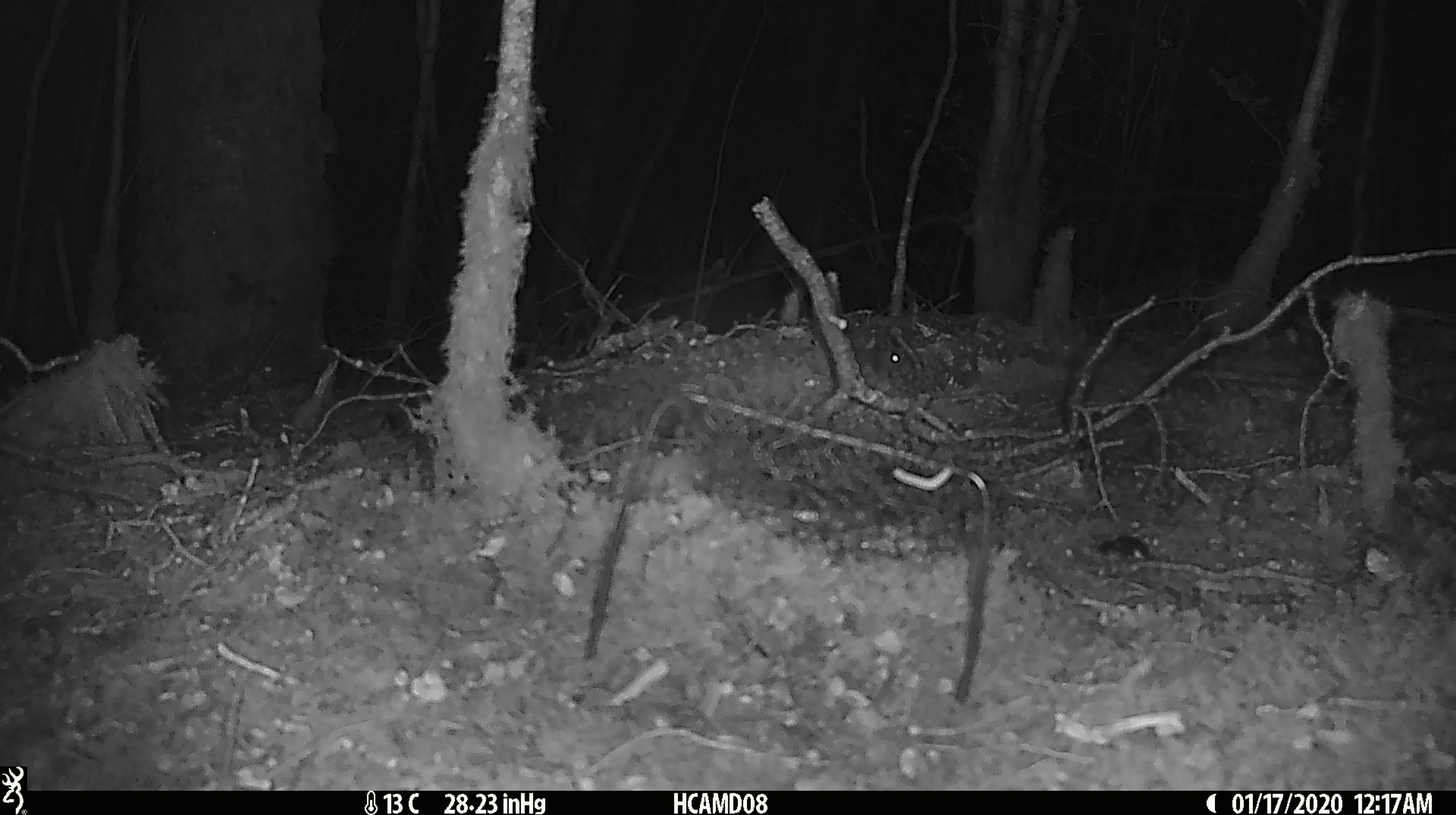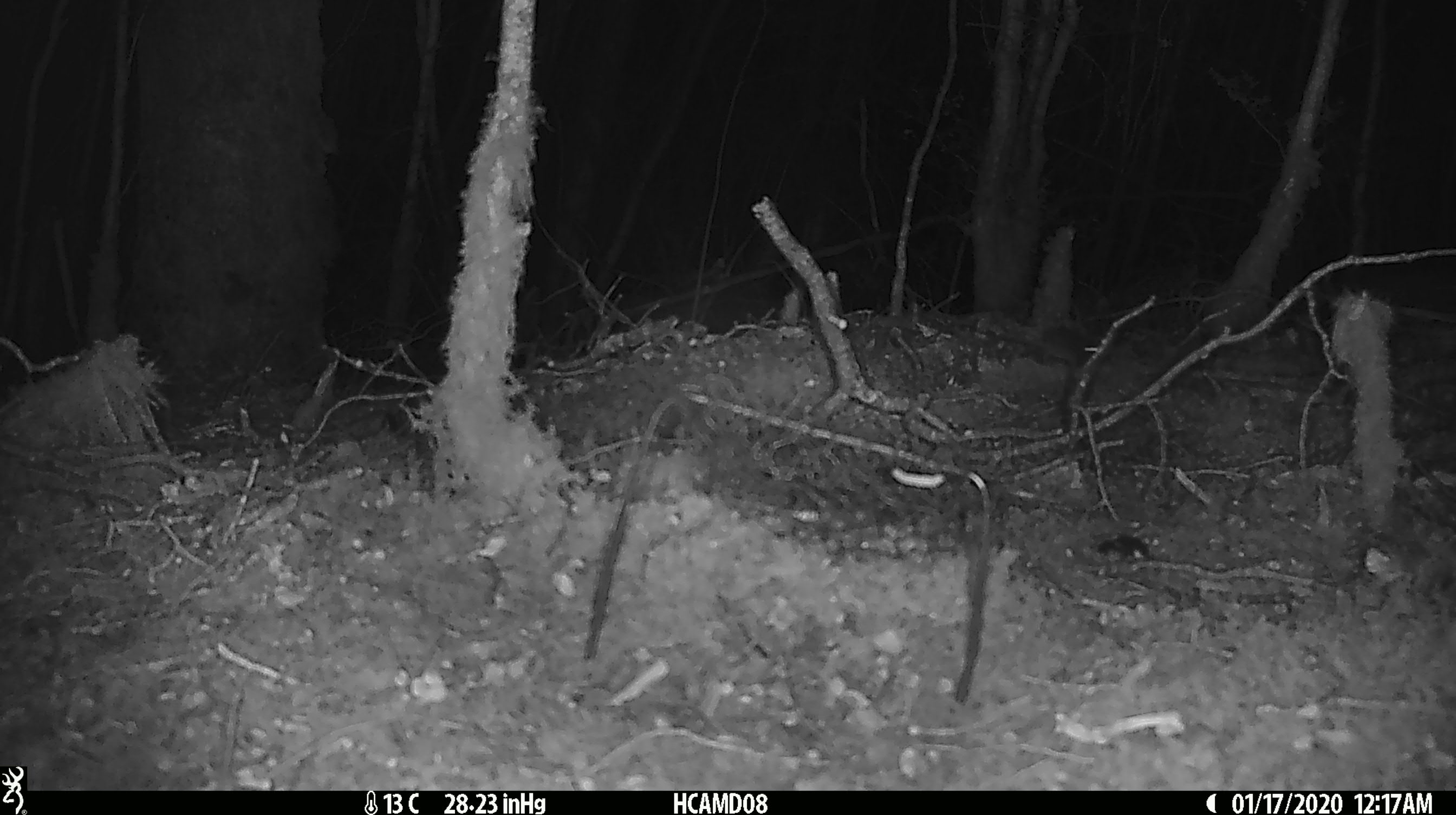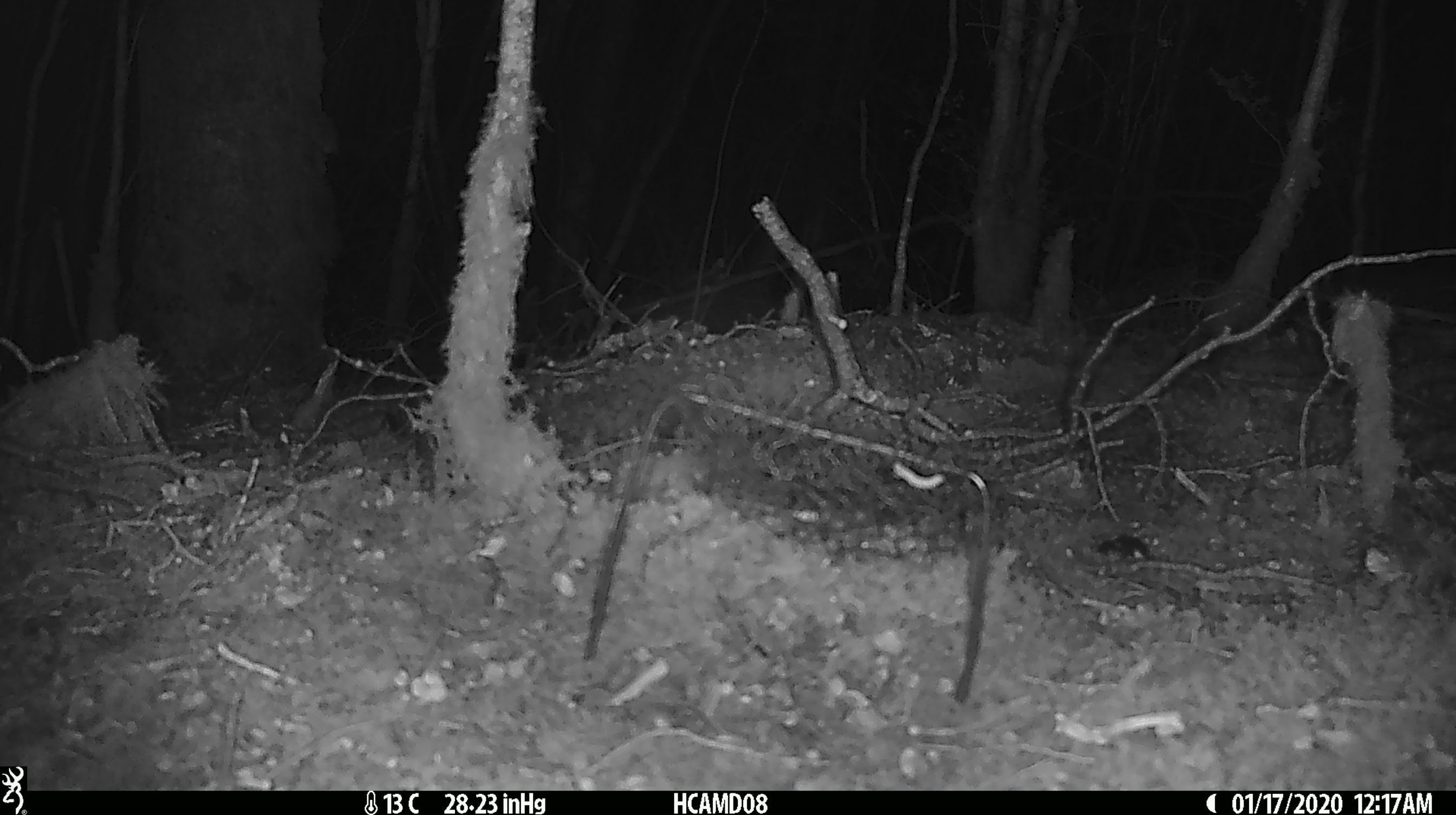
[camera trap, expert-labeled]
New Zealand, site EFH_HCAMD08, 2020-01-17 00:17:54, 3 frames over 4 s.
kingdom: Animalia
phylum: Chordata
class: Mammalia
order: Rodentia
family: Muridae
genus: Mus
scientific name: Mus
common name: mouse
Mouse (Mus).